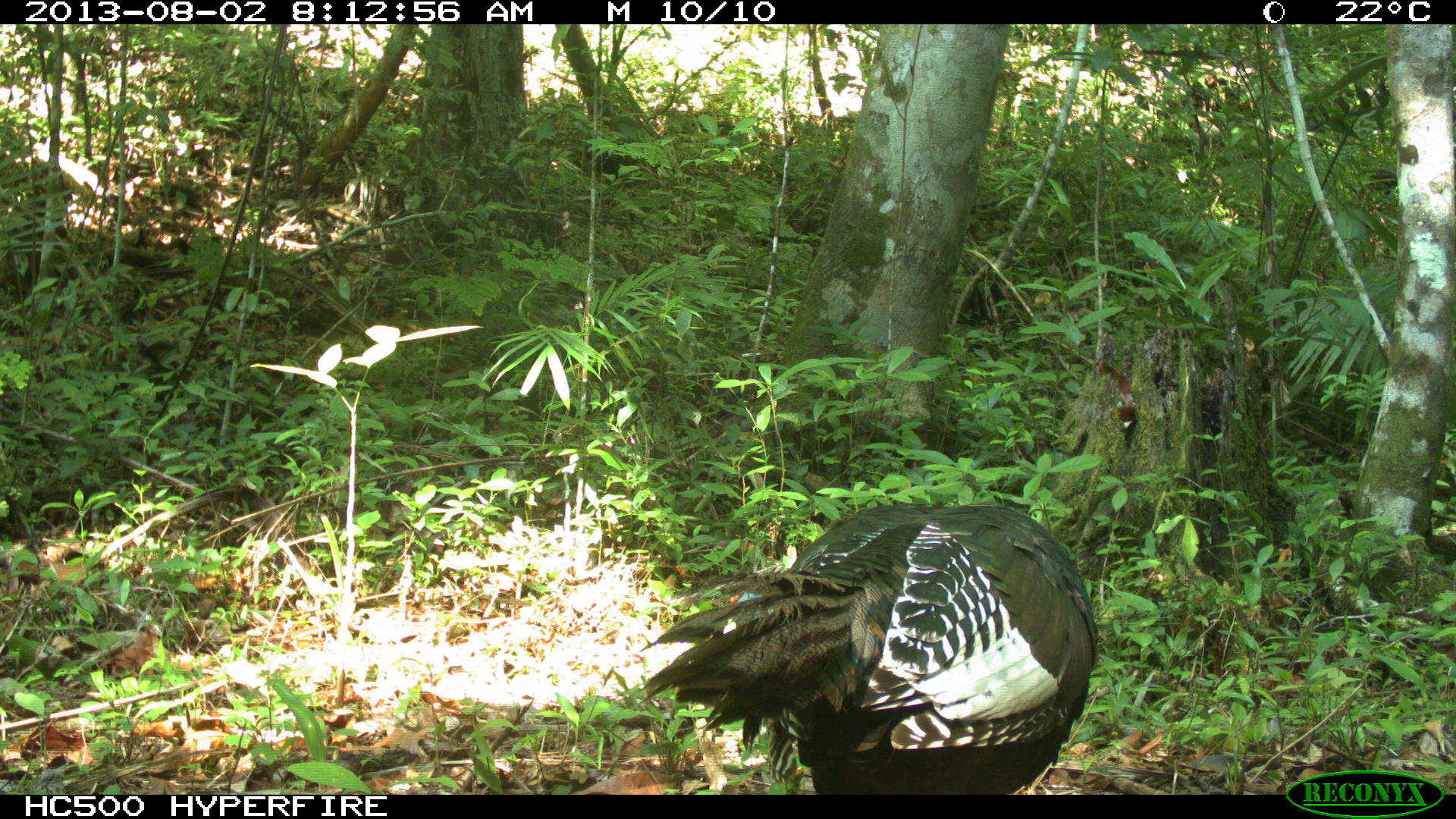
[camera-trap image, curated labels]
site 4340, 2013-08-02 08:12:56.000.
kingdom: Animalia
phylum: Chordata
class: Aves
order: Galliformes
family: Phasianidae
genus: Meleagris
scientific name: Meleagris ocellata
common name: ocellated turkey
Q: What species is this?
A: Meleagris ocellata (ocellated turkey).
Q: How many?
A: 1.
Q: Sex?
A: Male.